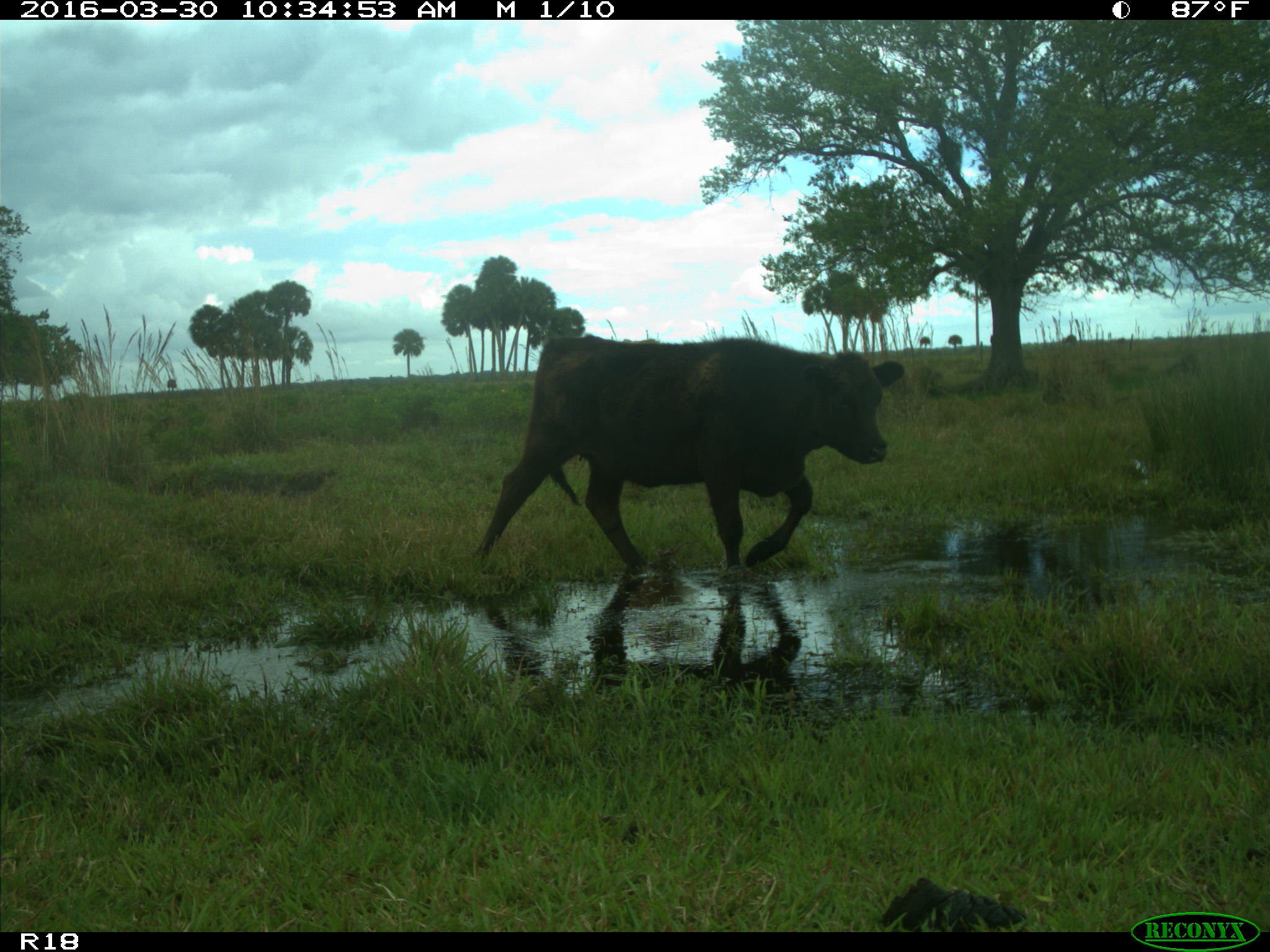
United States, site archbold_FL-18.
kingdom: Animalia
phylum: Chordata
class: Mammalia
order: Artiodactyla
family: Bovidae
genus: Bos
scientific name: Bos taurus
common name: domestic cow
Bos taurus (domestic cow).